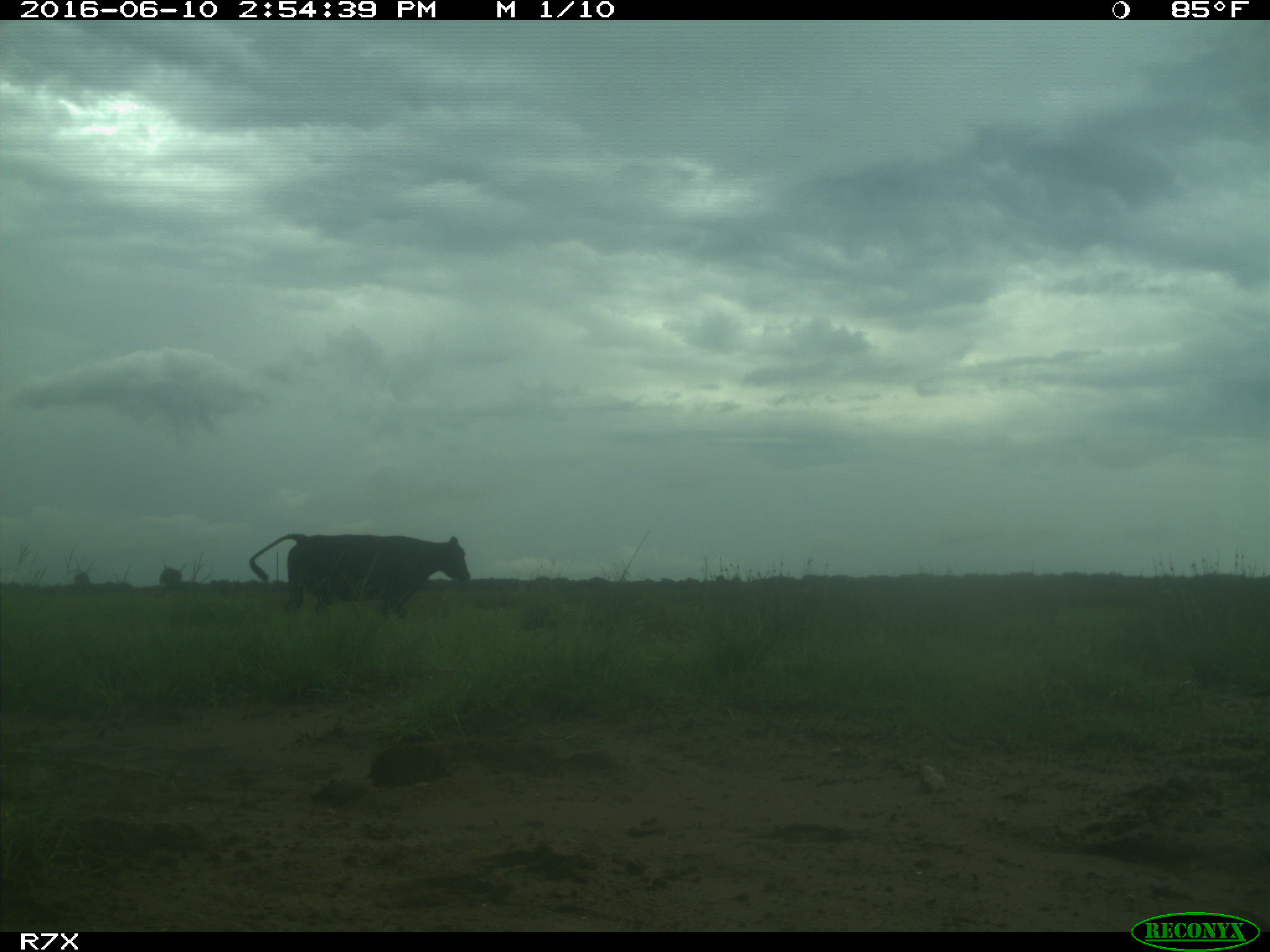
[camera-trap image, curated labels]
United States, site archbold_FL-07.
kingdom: Animalia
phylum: Chordata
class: Mammalia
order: Artiodactyla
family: Bovidae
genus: Bos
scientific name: Bos taurus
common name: domestic cow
Bos taurus (domestic cow).